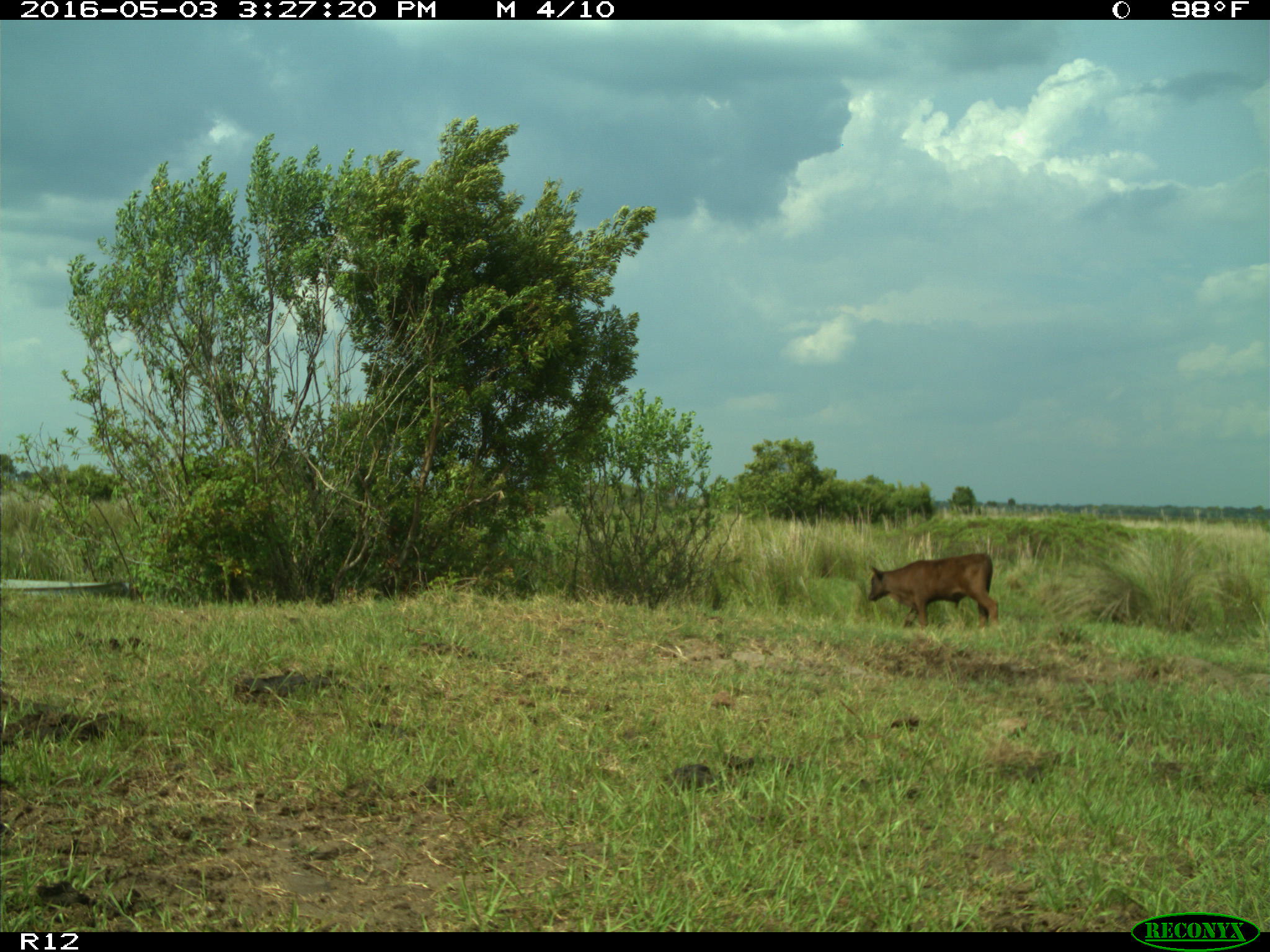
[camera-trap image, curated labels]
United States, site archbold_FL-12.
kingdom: Animalia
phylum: Chordata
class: Mammalia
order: Artiodactyla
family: Bovidae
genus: Bos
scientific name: Bos taurus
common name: domestic cow